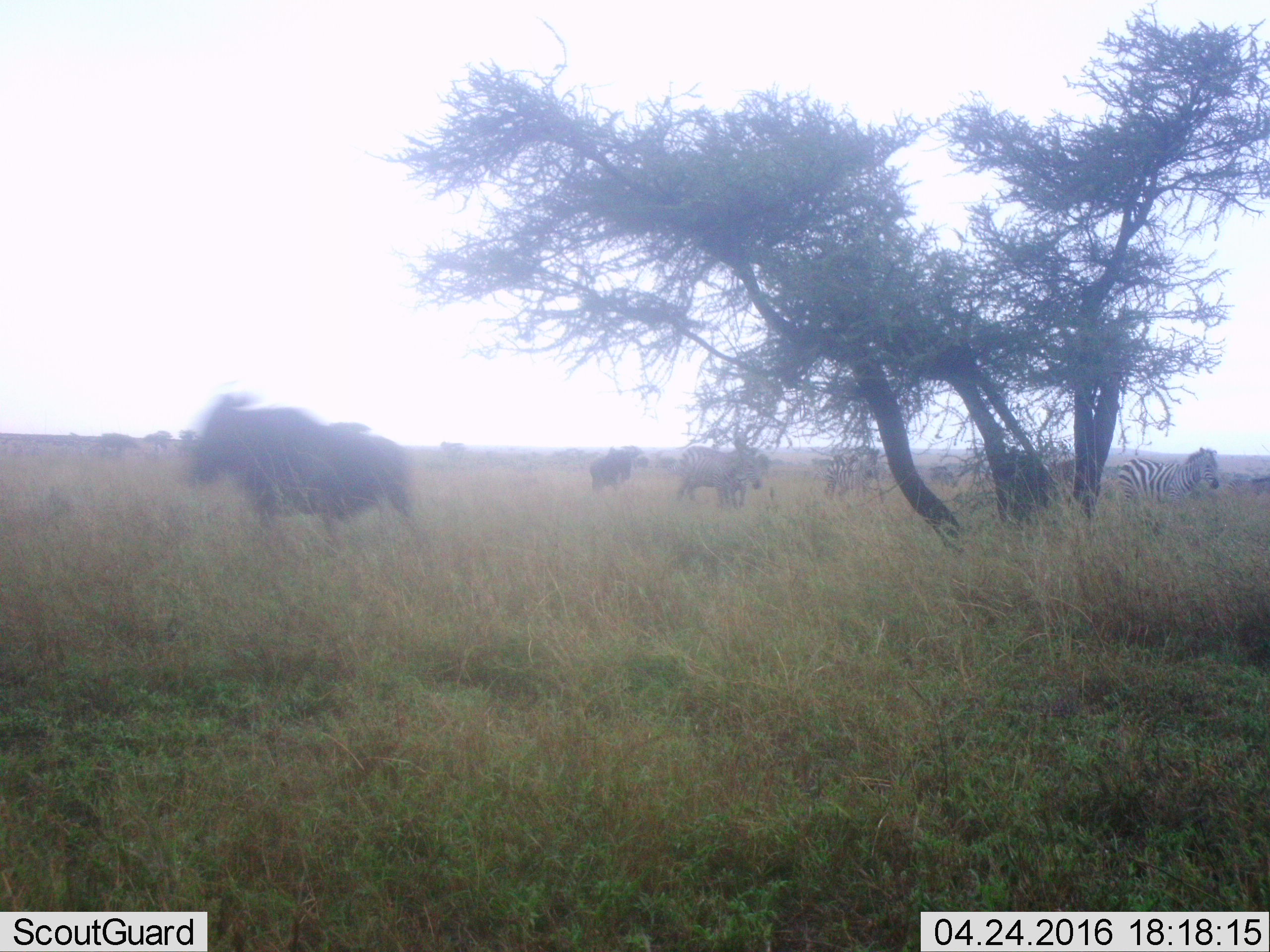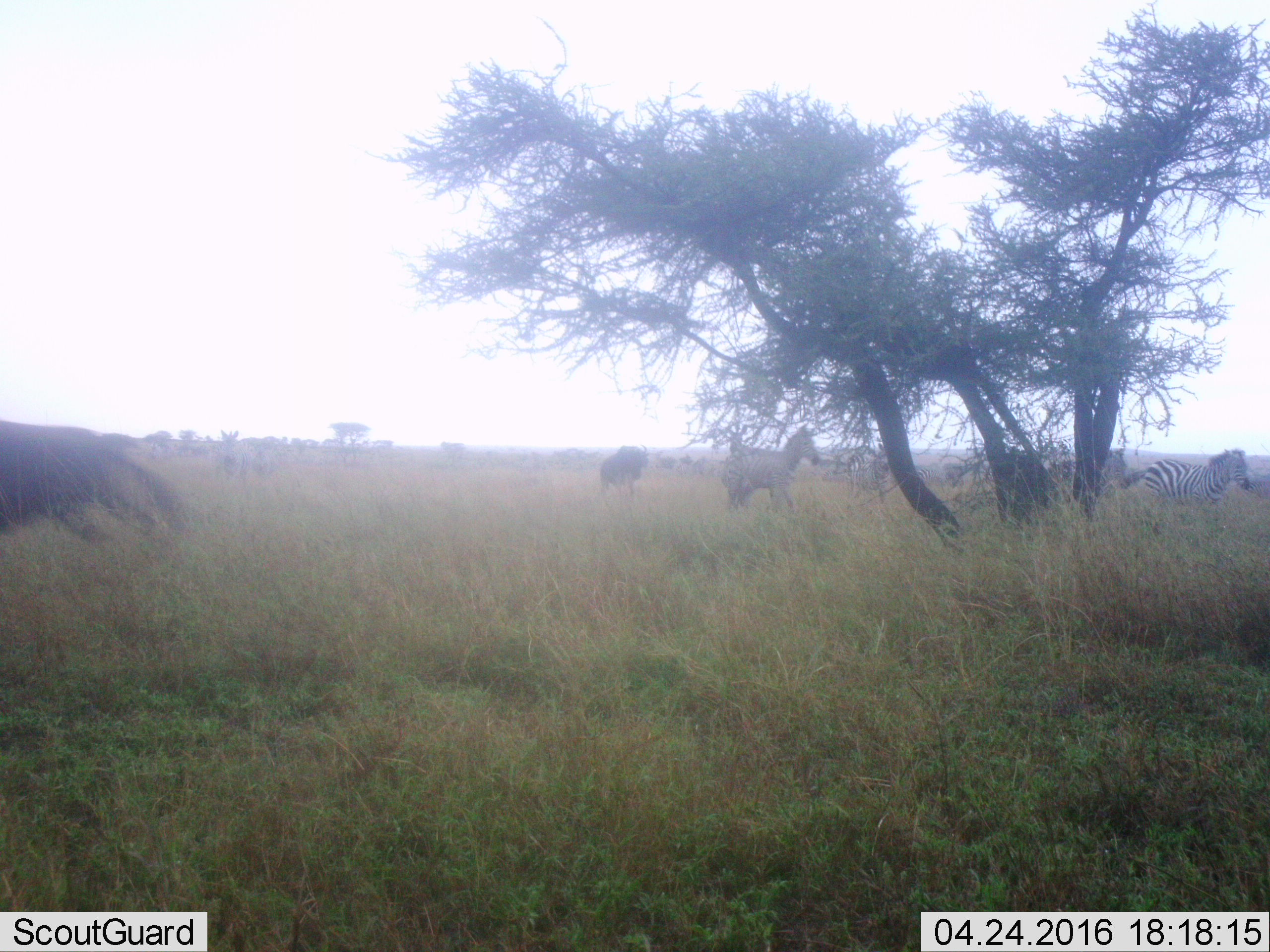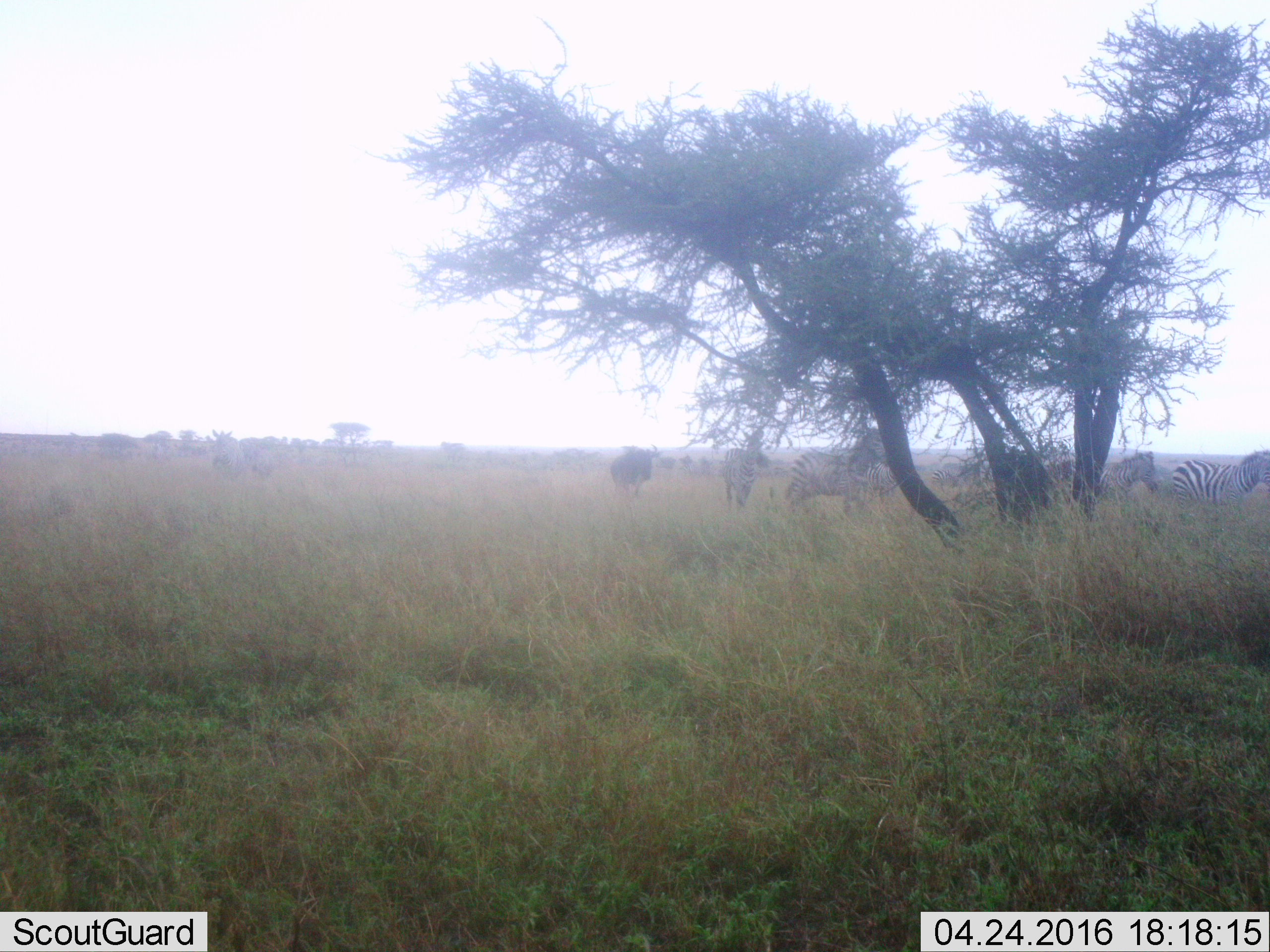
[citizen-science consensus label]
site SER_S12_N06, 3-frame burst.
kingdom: Animalia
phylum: Chordata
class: Mammalia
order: Artiodactyla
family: Bovidae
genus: Connochaetes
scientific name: Connochaetes taurinus taurinus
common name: blue wildebeest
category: wildebeestblue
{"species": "wildebeestblue (blue wildebeest) (Connochaetes taurinus taurinus)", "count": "2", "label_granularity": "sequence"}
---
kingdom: Animalia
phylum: Chordata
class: Mammalia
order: Perissodactyla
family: Equidae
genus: Equus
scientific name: Equus quagga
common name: plains zebra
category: zebraplains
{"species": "zebraplains (plains zebra) (Equus quagga)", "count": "5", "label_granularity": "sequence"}